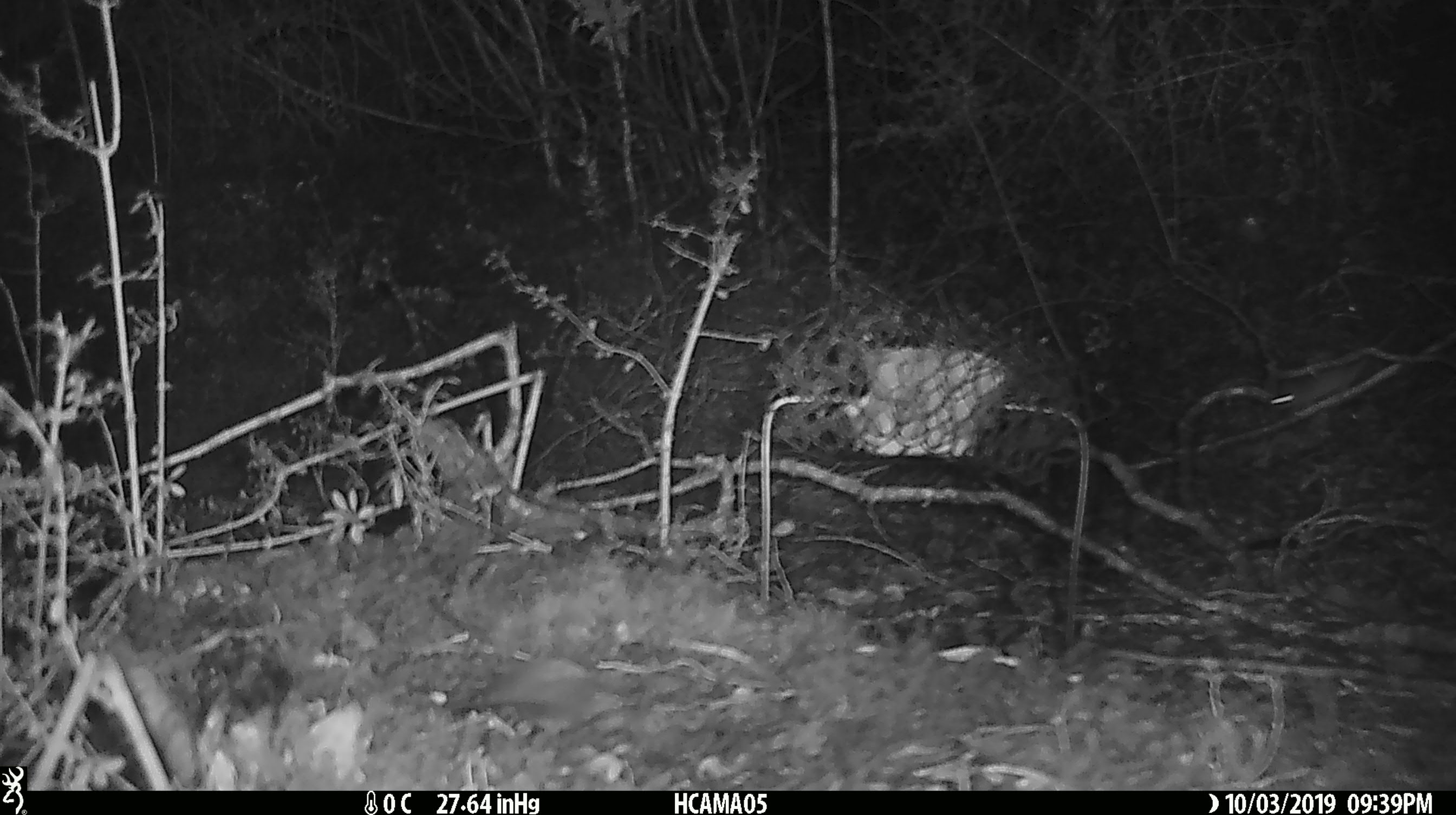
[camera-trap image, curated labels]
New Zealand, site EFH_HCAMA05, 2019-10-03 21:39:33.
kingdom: Animalia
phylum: Chordata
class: Mammalia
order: Rodentia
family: Muridae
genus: Mus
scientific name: Mus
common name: mouse